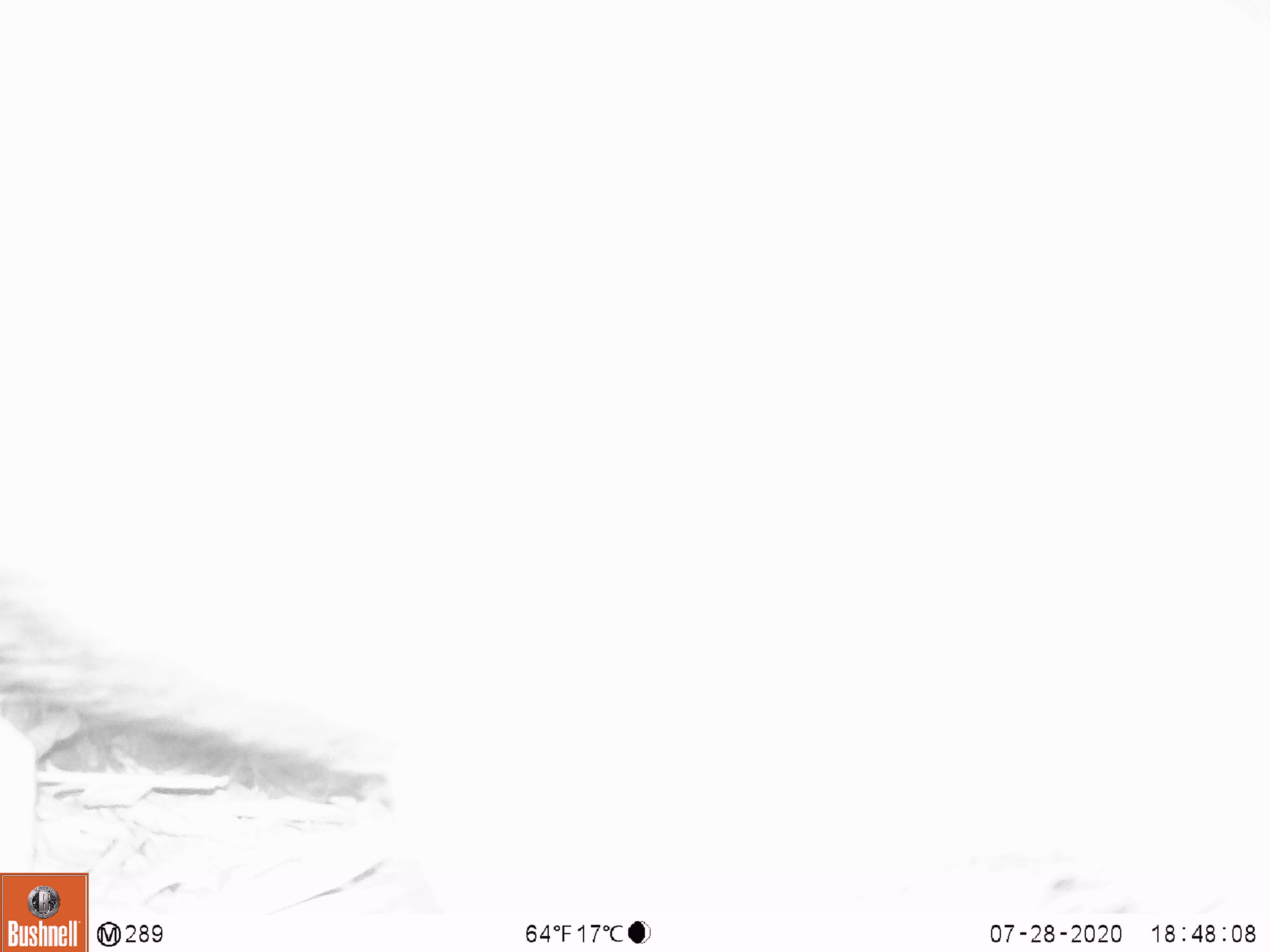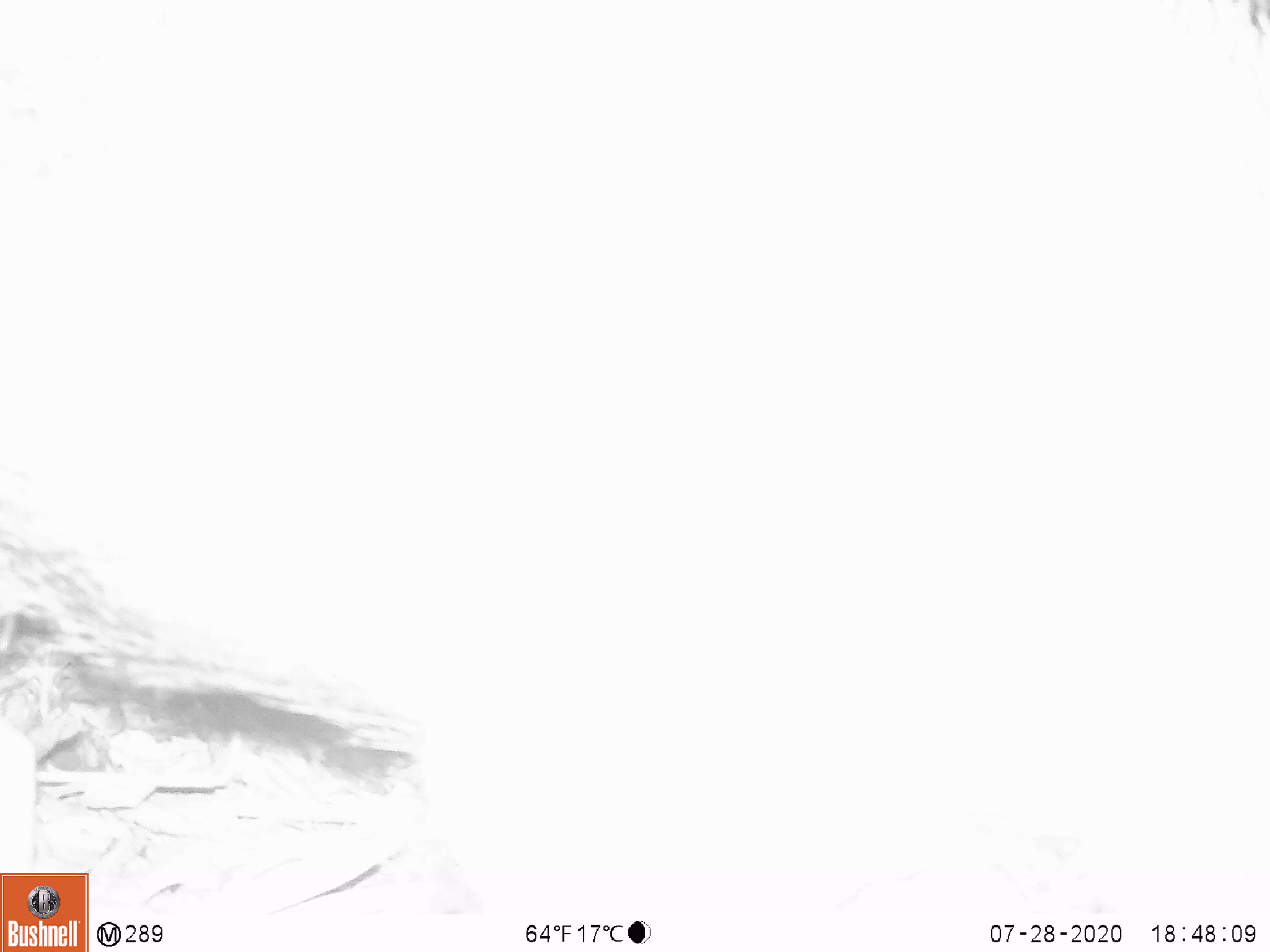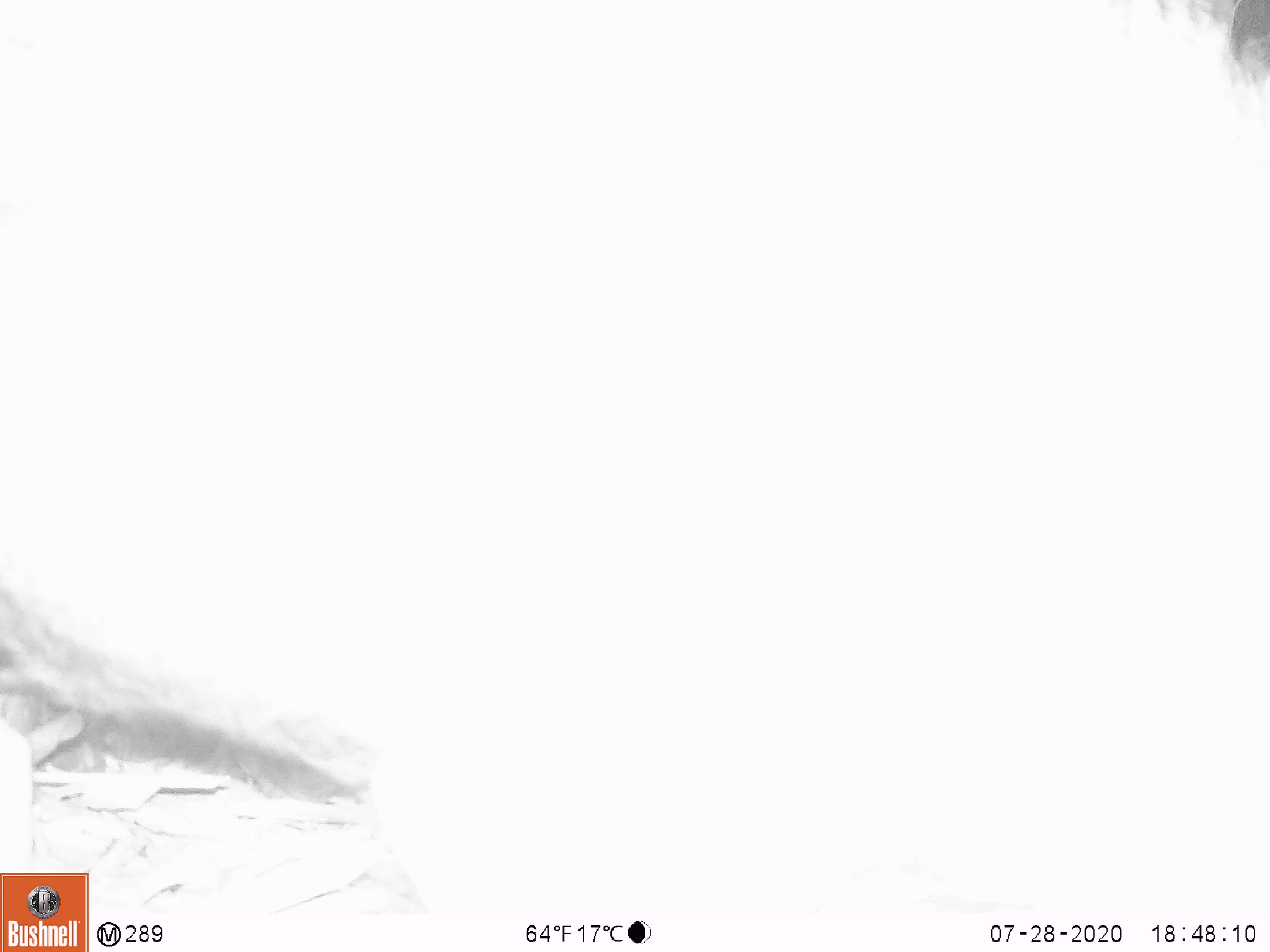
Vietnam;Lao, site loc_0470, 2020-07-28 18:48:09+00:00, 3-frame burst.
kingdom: Animalia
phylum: Chordata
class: Mammalia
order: Artiodactyla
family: Suidae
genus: Sus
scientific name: Sus scrofa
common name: eurasian wild pig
Eurasian wild pig (Sus scrofa). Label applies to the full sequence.